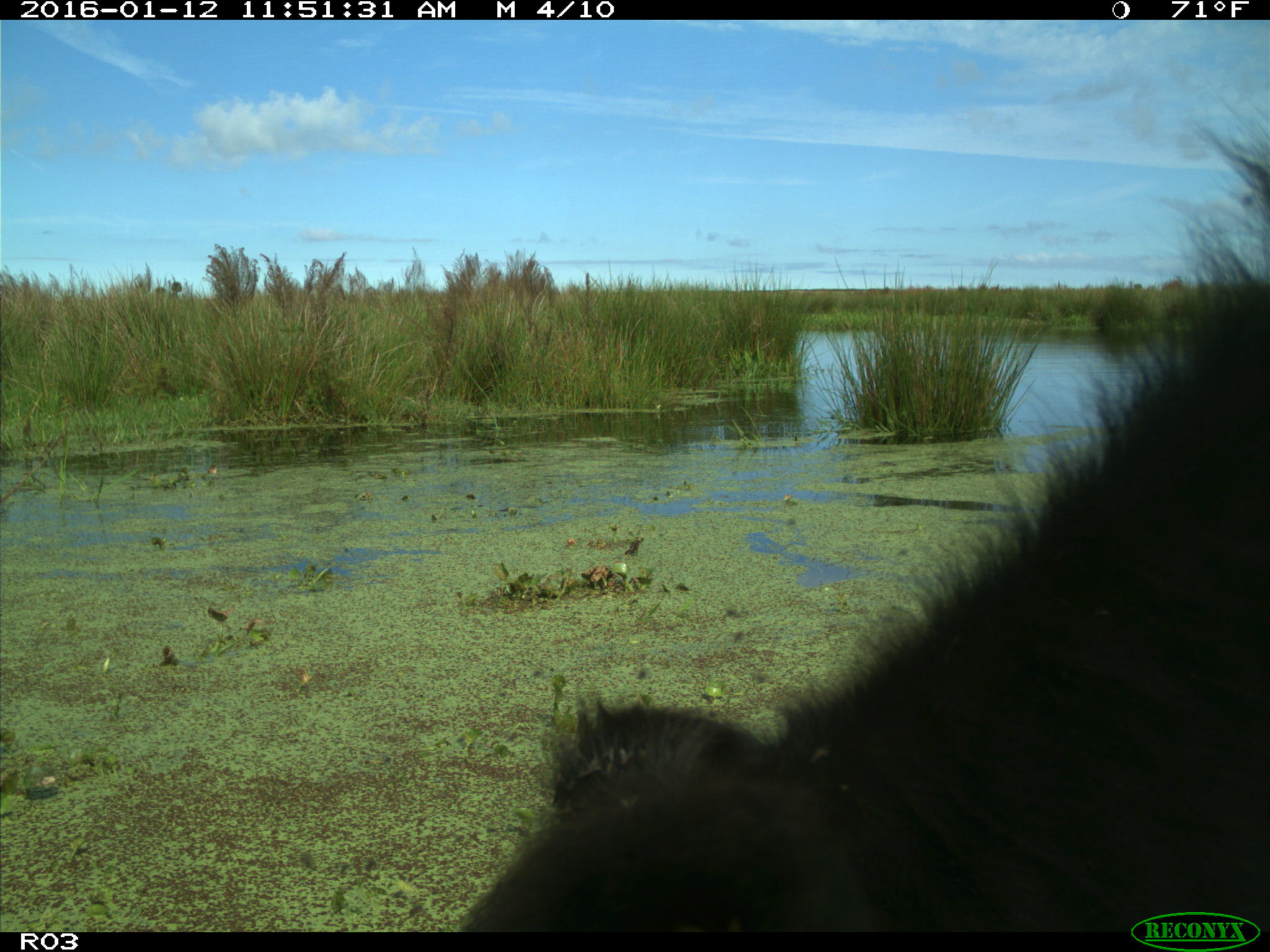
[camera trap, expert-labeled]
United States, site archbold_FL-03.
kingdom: Animalia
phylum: Chordata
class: Mammalia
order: Artiodactyla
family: Bovidae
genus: Bos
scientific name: Bos taurus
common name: domestic cow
Bos taurus (domestic cow).